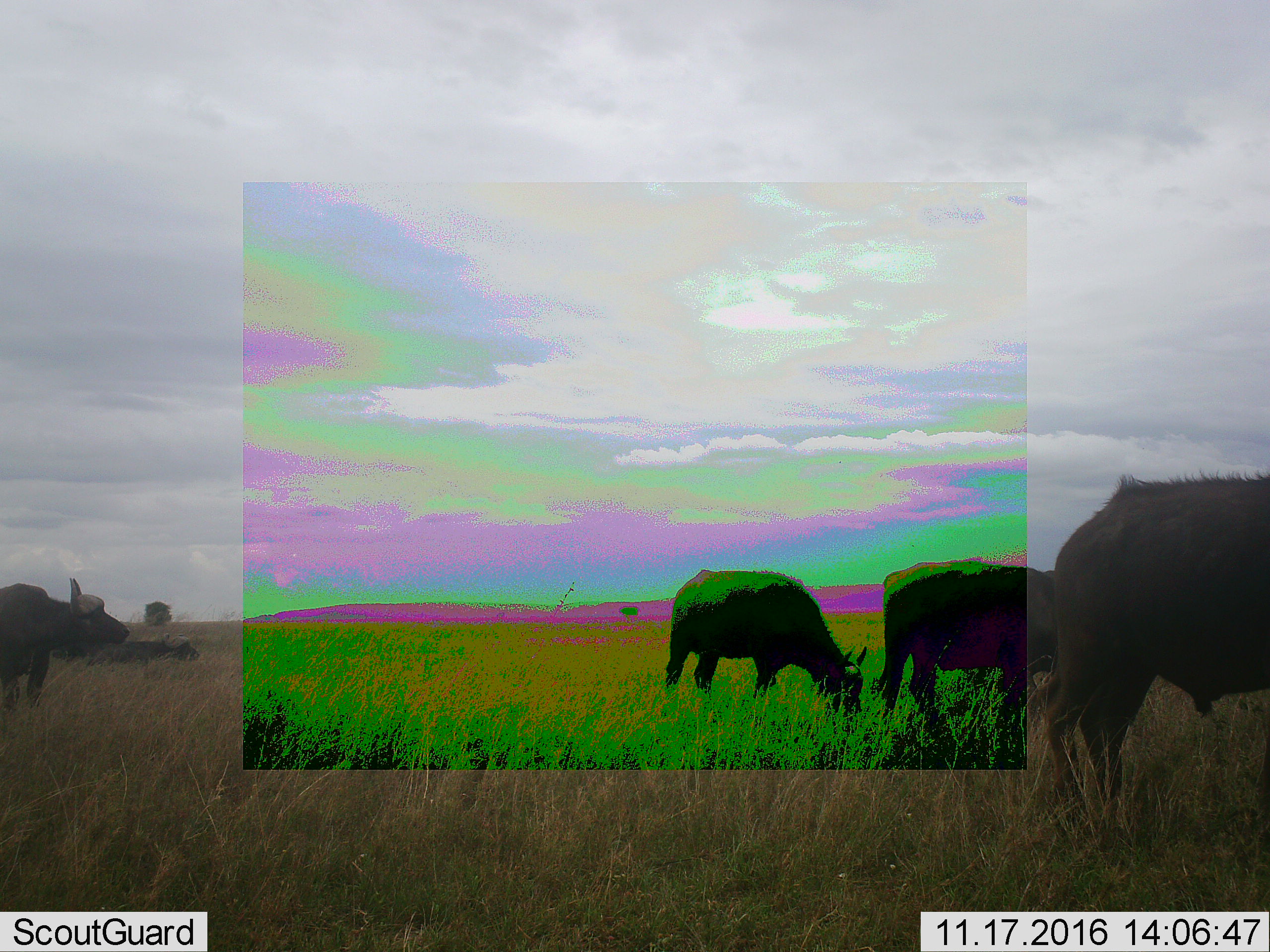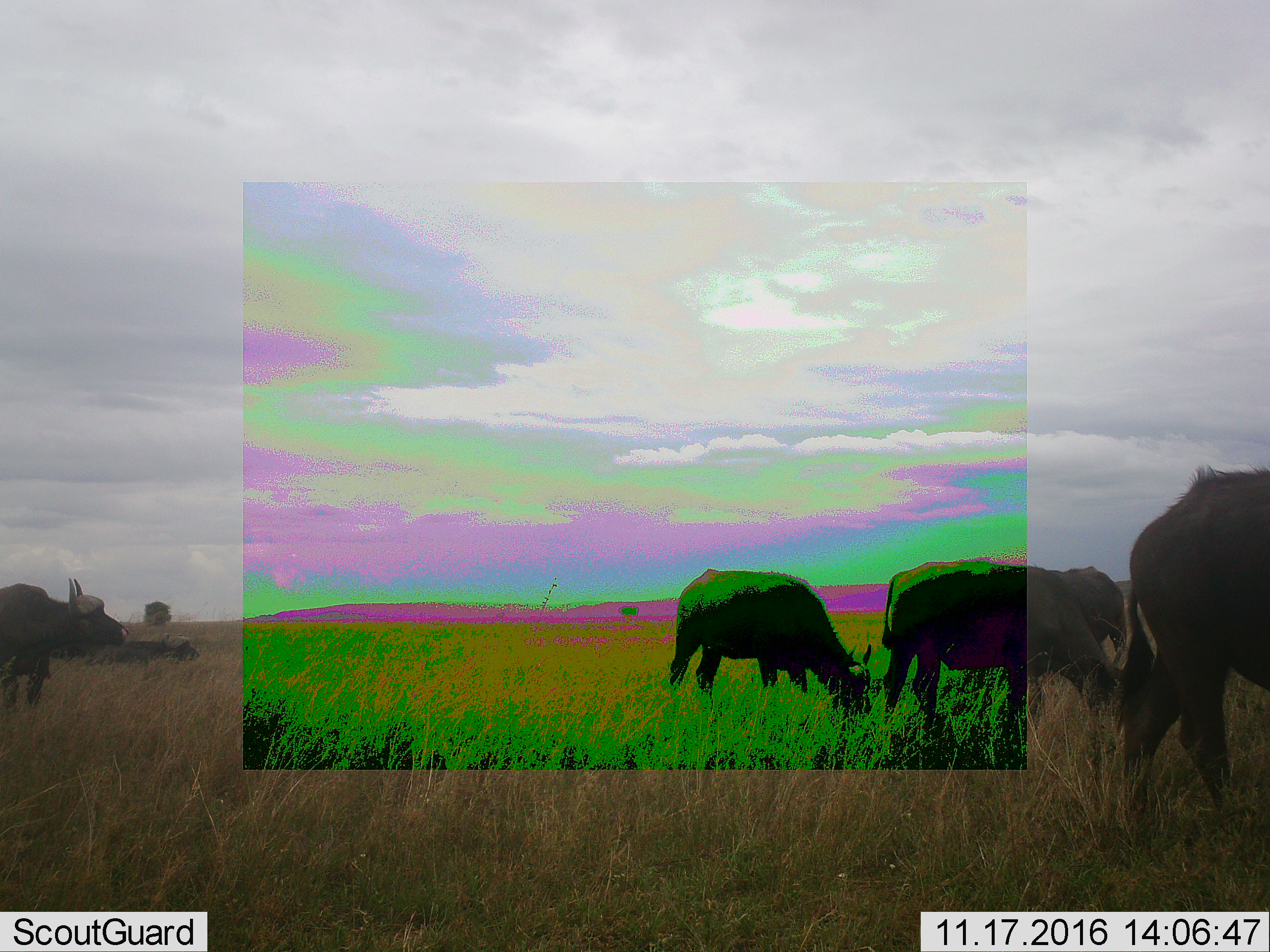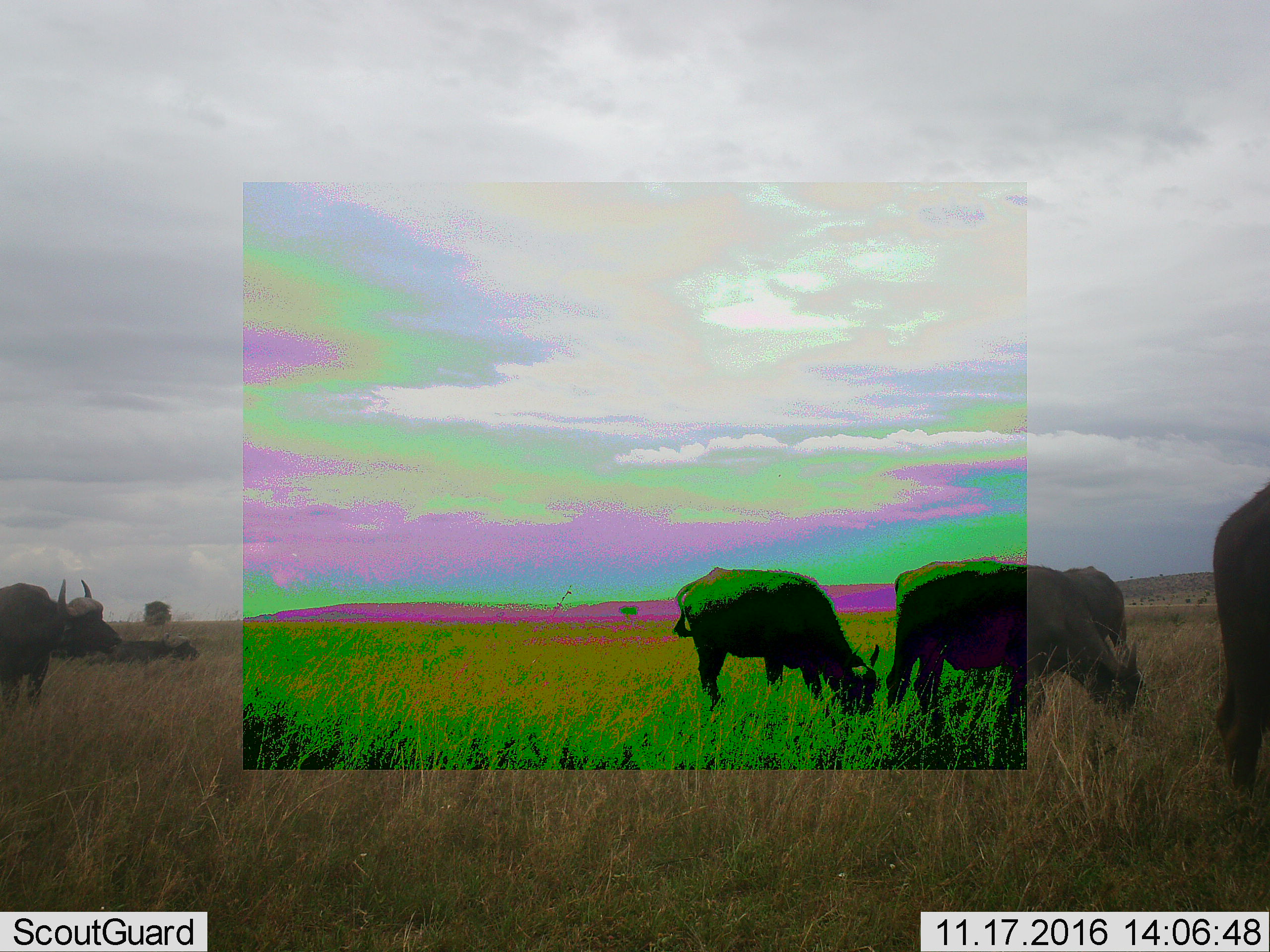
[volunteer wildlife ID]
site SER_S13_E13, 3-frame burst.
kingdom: Animalia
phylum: Chordata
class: Mammalia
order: Artiodactyla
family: Bovidae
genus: Syncerus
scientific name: Syncerus caffer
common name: african buffalo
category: buffalo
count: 4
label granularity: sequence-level